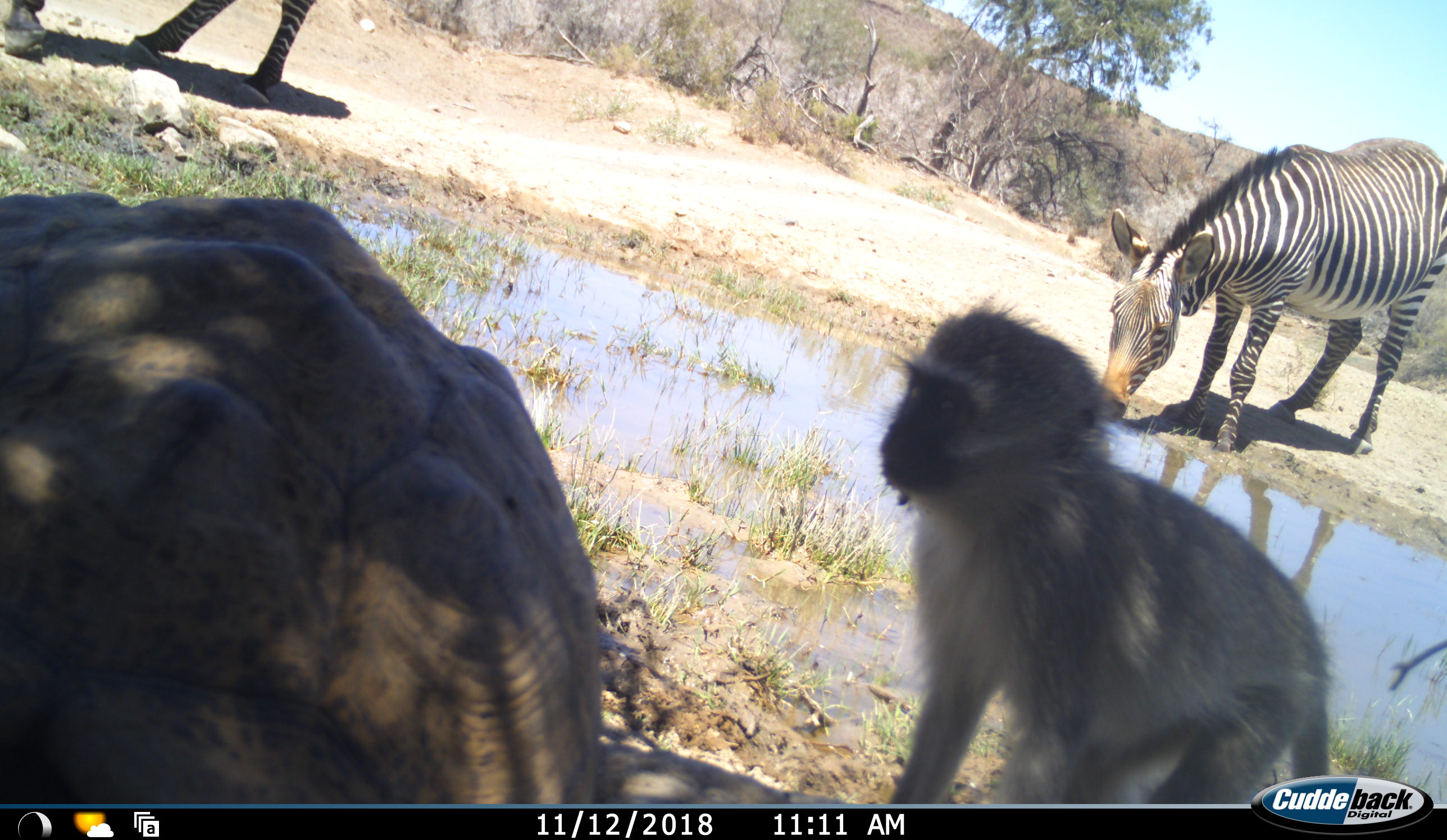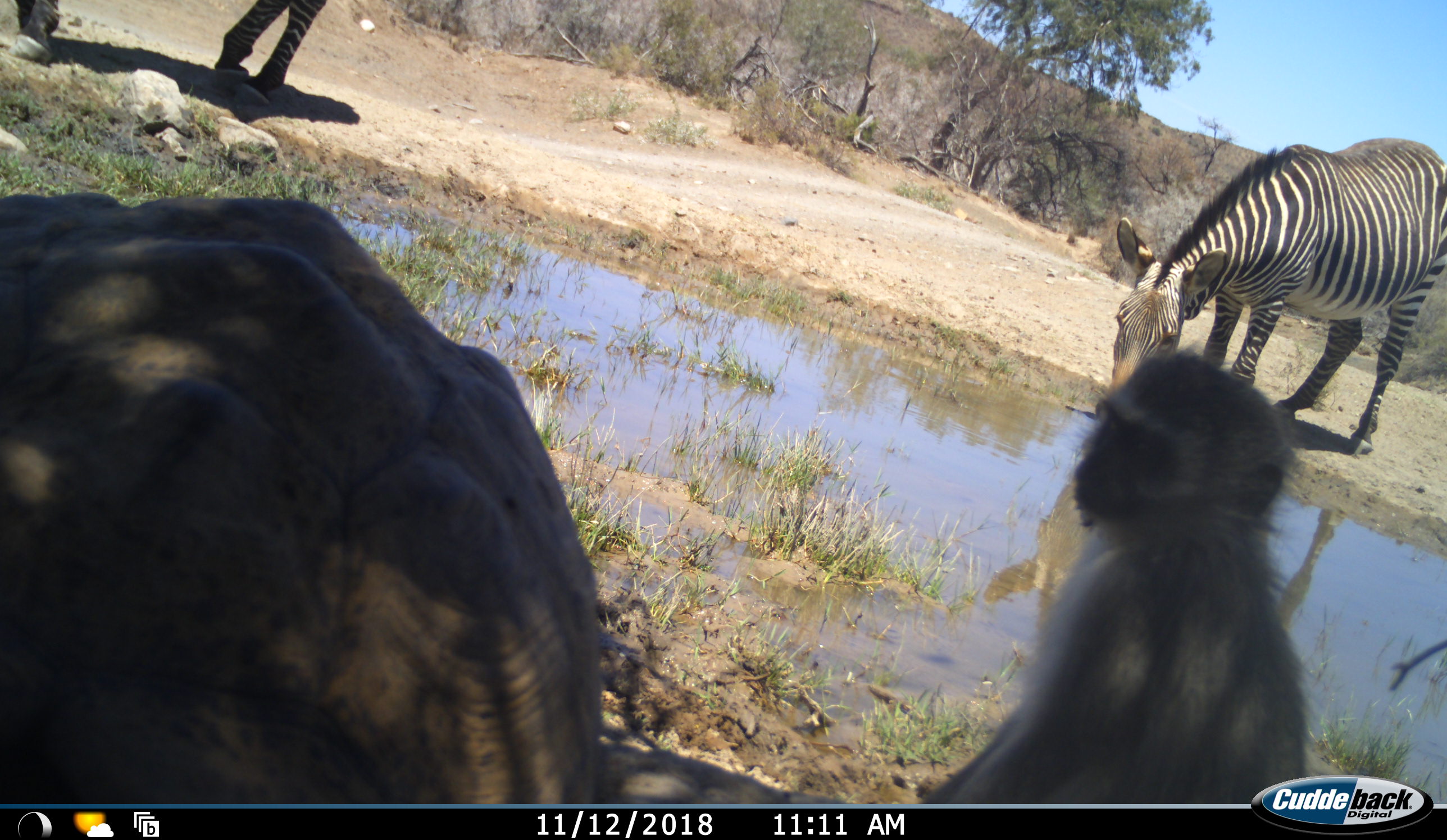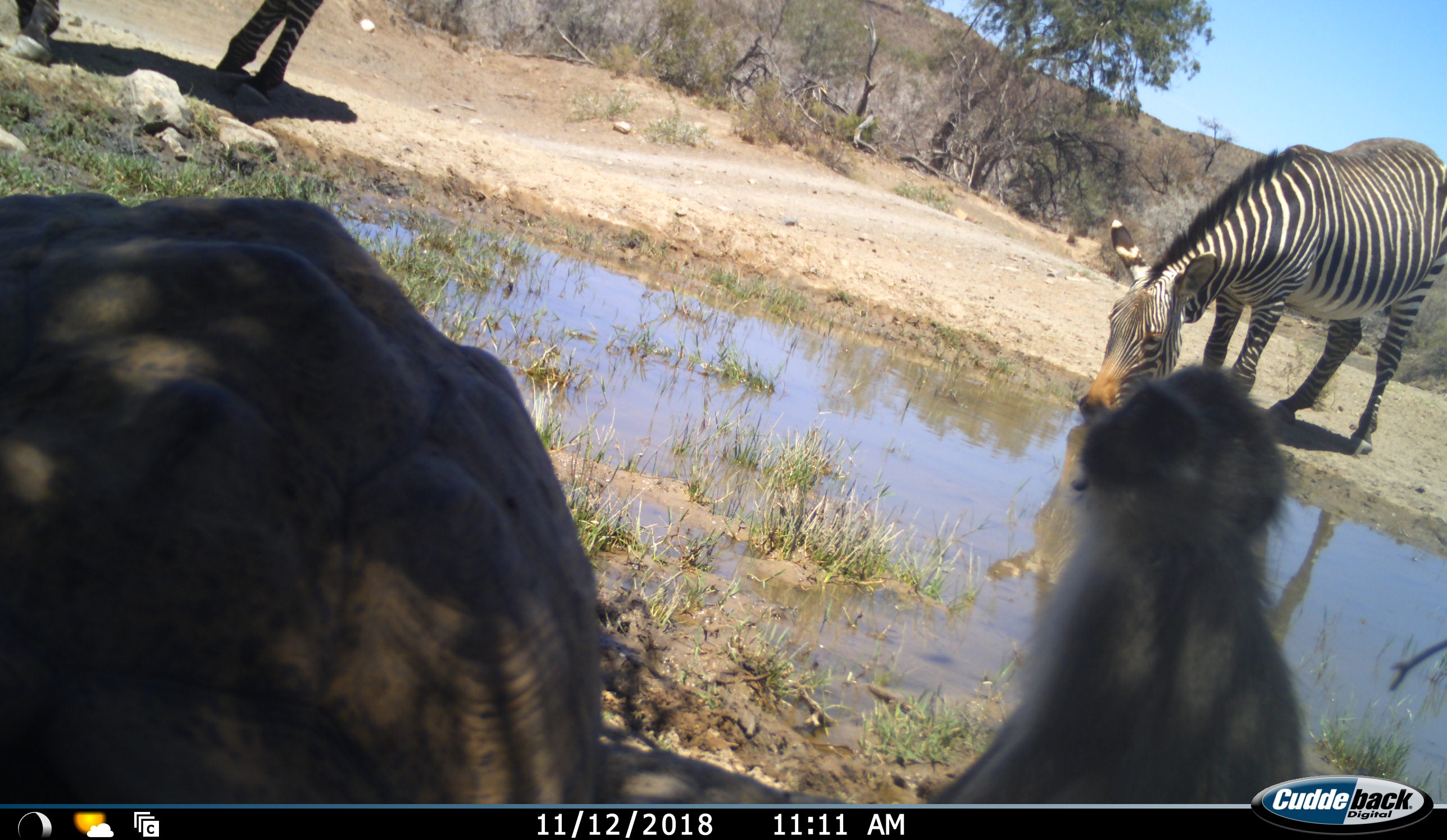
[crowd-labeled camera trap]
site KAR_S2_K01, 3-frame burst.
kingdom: Animalia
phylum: Chordata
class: Mammalia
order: Primates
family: Cercopithecidae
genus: Chlorocebus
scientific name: Chlorocebus pygerythrus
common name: vervet monkey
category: monkeyvervet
Monkeyvervet (vervet monkey) (Chlorocebus pygerythrus), count 1. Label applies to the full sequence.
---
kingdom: Animalia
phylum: Chordata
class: Reptilia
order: Testudines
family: Testudinidae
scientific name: Testudinidae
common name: tortoise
Tortoise (Testudinidae), count 1. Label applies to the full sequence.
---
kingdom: Animalia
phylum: Chordata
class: Mammalia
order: Perissodactyla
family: Equidae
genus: Equus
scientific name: Equus zebra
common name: mountain zebra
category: zebramountain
Zebramountain (mountain zebra) (Equus zebra), count 2. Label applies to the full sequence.